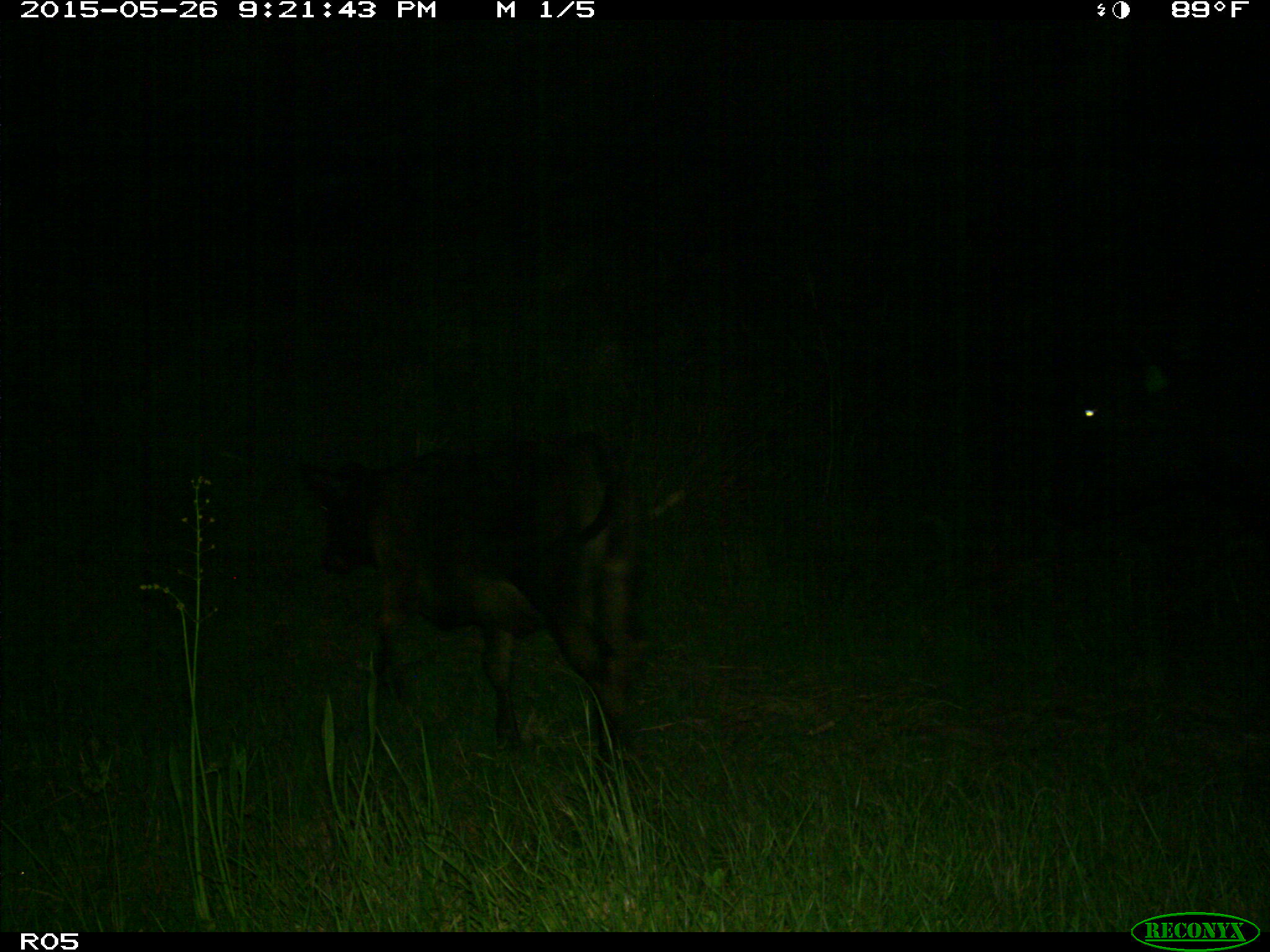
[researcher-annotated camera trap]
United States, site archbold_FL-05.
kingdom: Animalia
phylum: Chordata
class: Mammalia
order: Artiodactyla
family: Bovidae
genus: Bos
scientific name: Bos taurus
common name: domestic cow